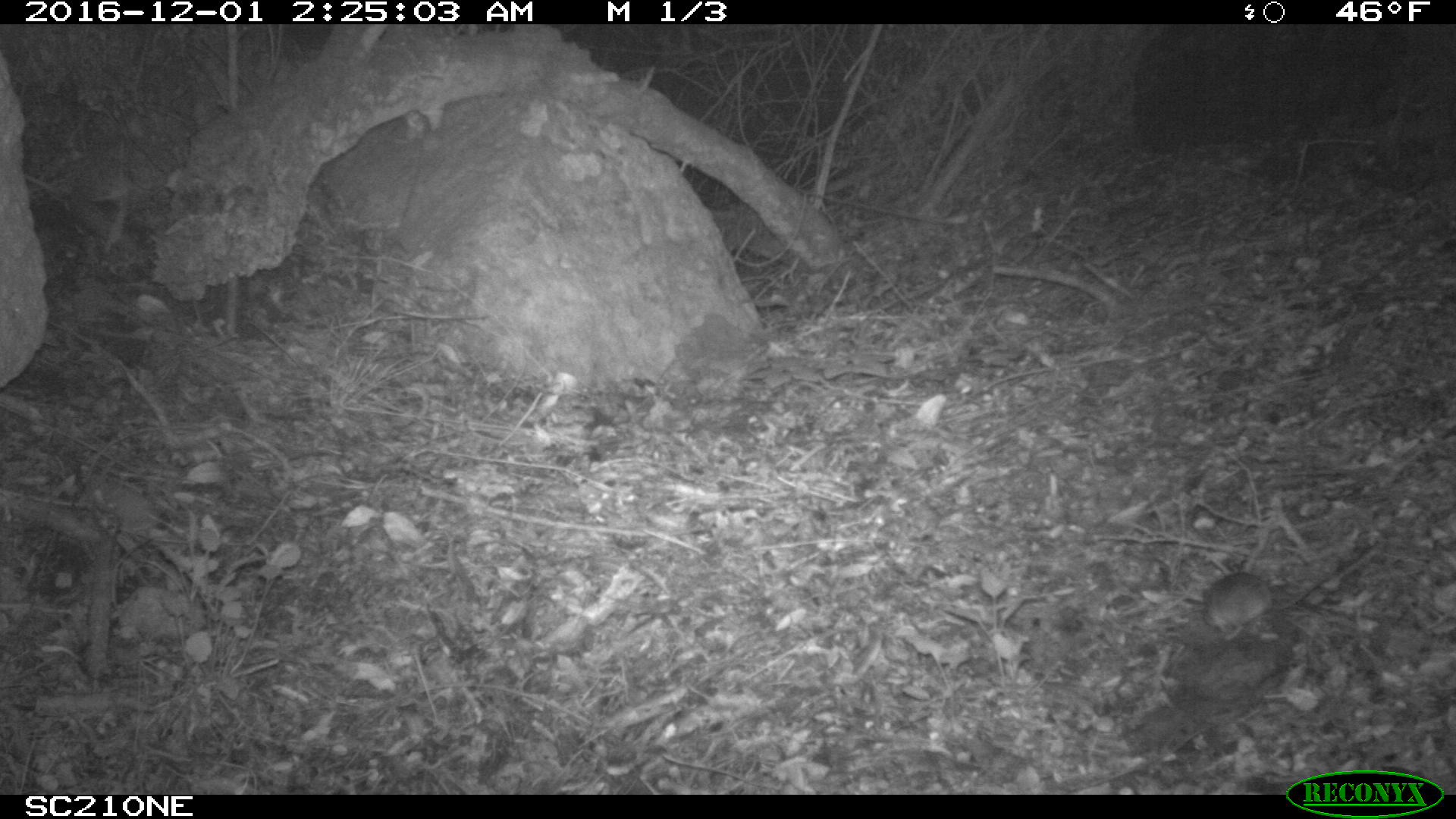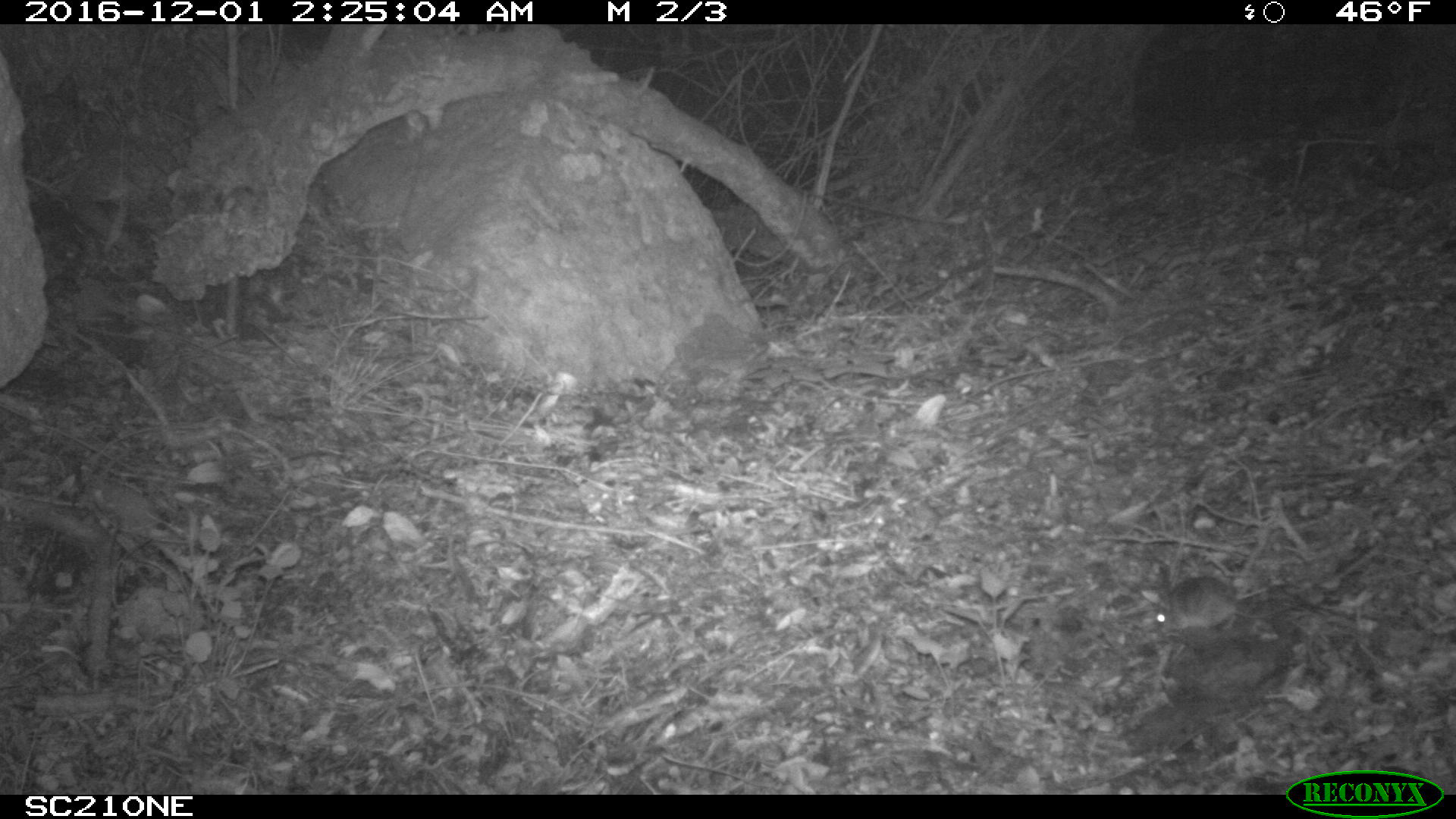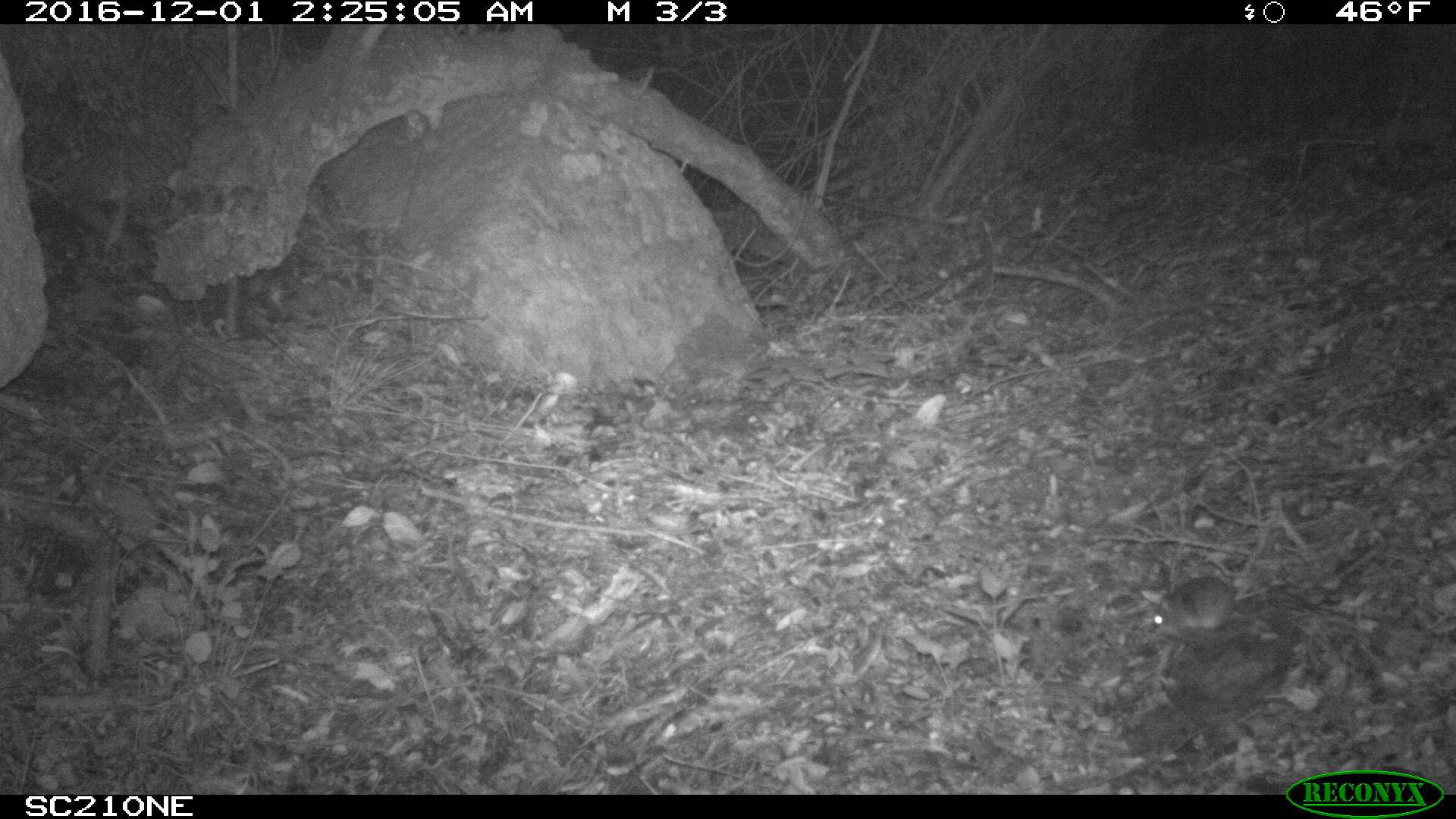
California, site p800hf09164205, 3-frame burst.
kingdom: Animalia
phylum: Chordata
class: Mammalia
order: Rodentia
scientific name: Rodentia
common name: rodent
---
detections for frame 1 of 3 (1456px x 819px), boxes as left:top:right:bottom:
rodent: 1201:572:1273:641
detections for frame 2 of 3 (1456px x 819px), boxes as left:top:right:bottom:
rodent: 1153:572:1303:633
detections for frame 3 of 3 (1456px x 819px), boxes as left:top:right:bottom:
rodent: 1161:576:1237:629